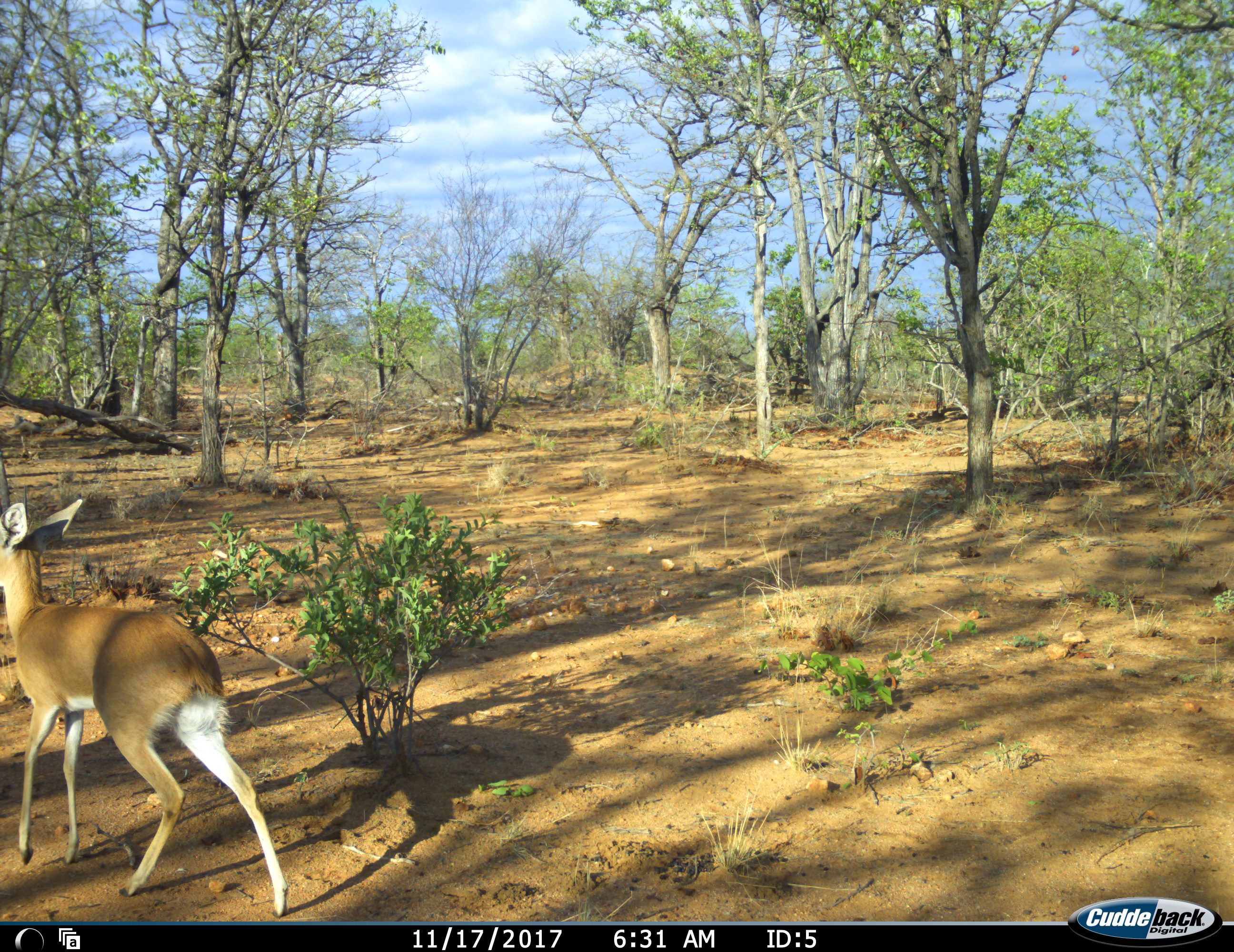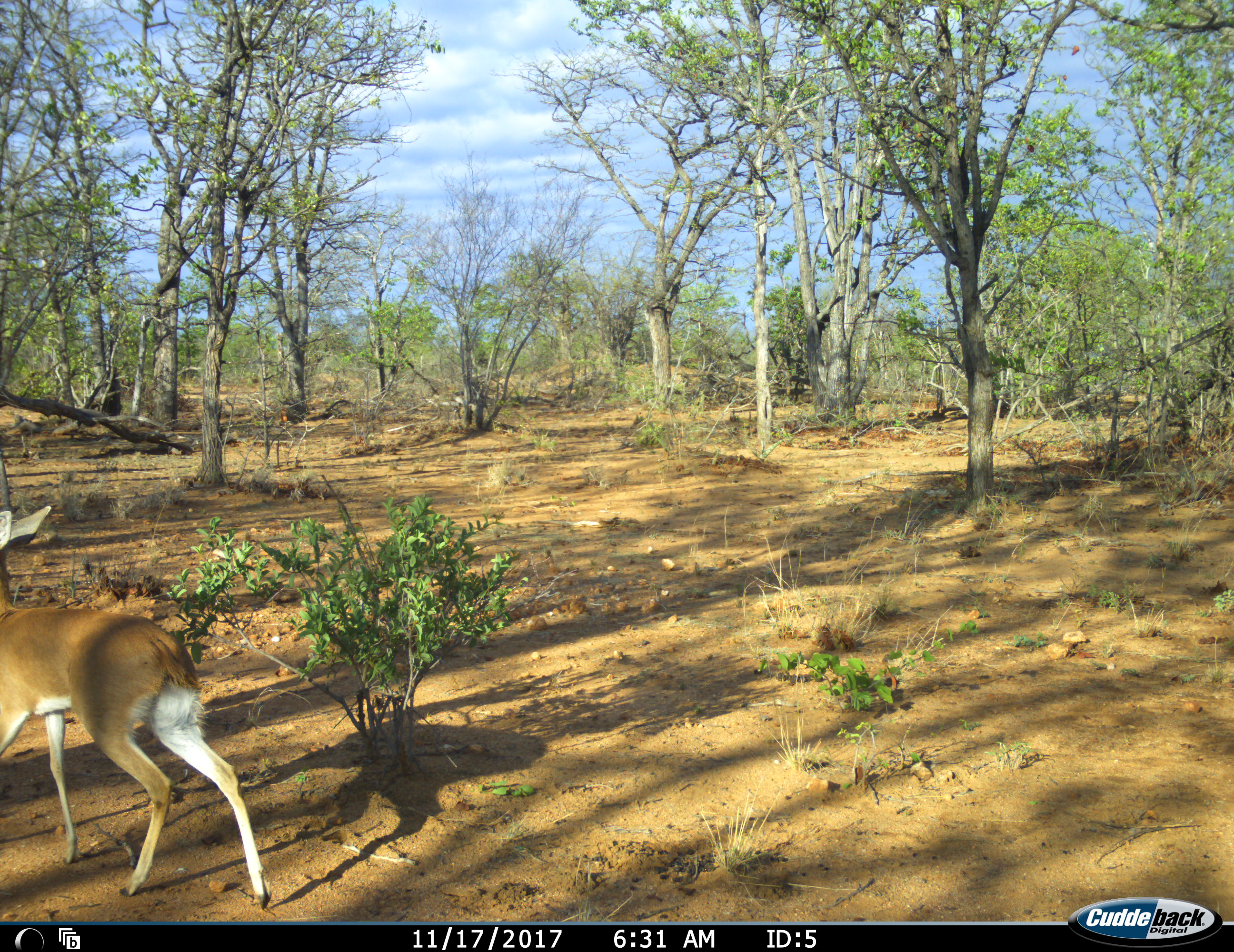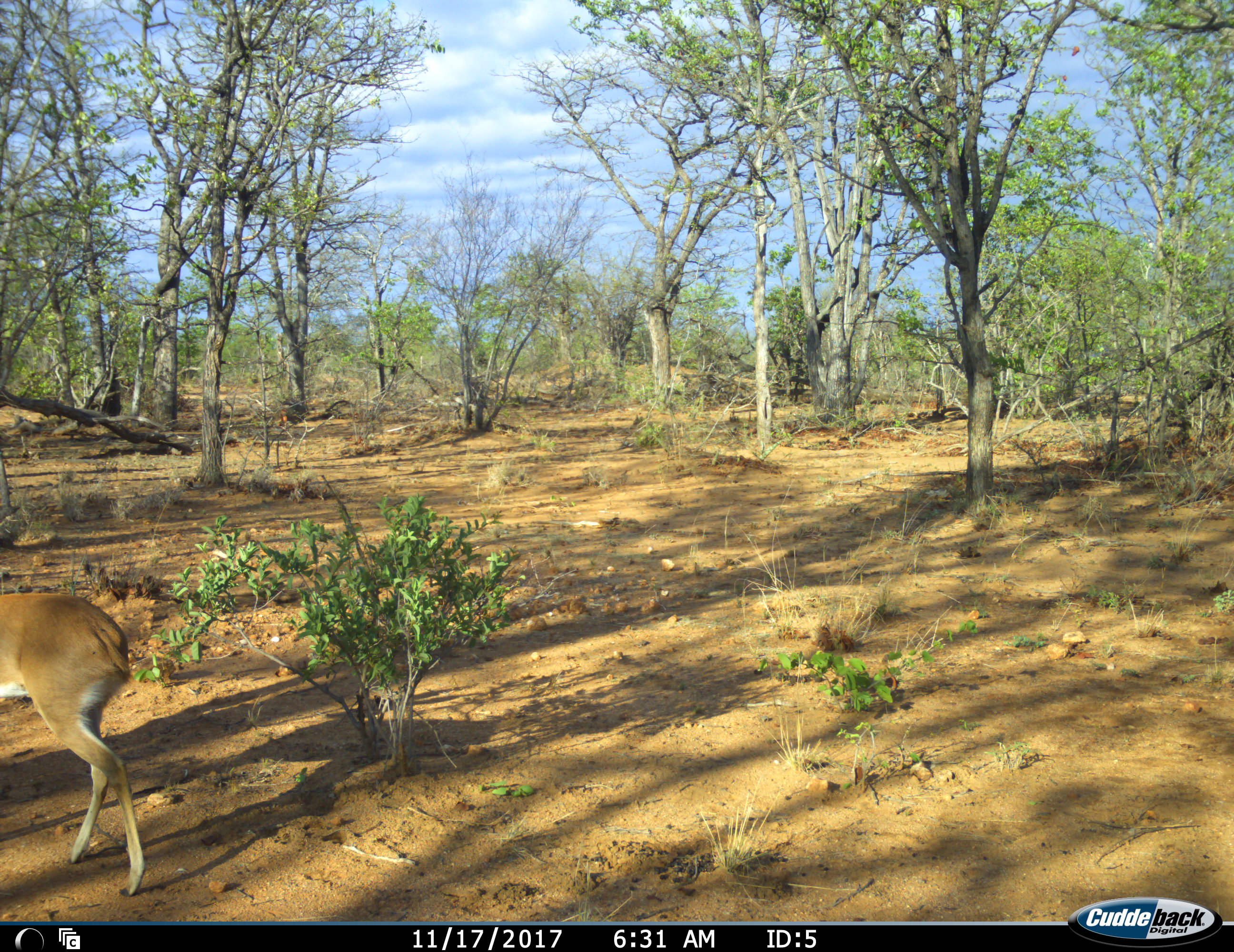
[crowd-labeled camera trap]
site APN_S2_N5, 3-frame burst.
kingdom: Animalia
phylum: Chordata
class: Mammalia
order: Artiodactyla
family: Bovidae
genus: Raphicerus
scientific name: Raphicerus campestris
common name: steenbok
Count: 1.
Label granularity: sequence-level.